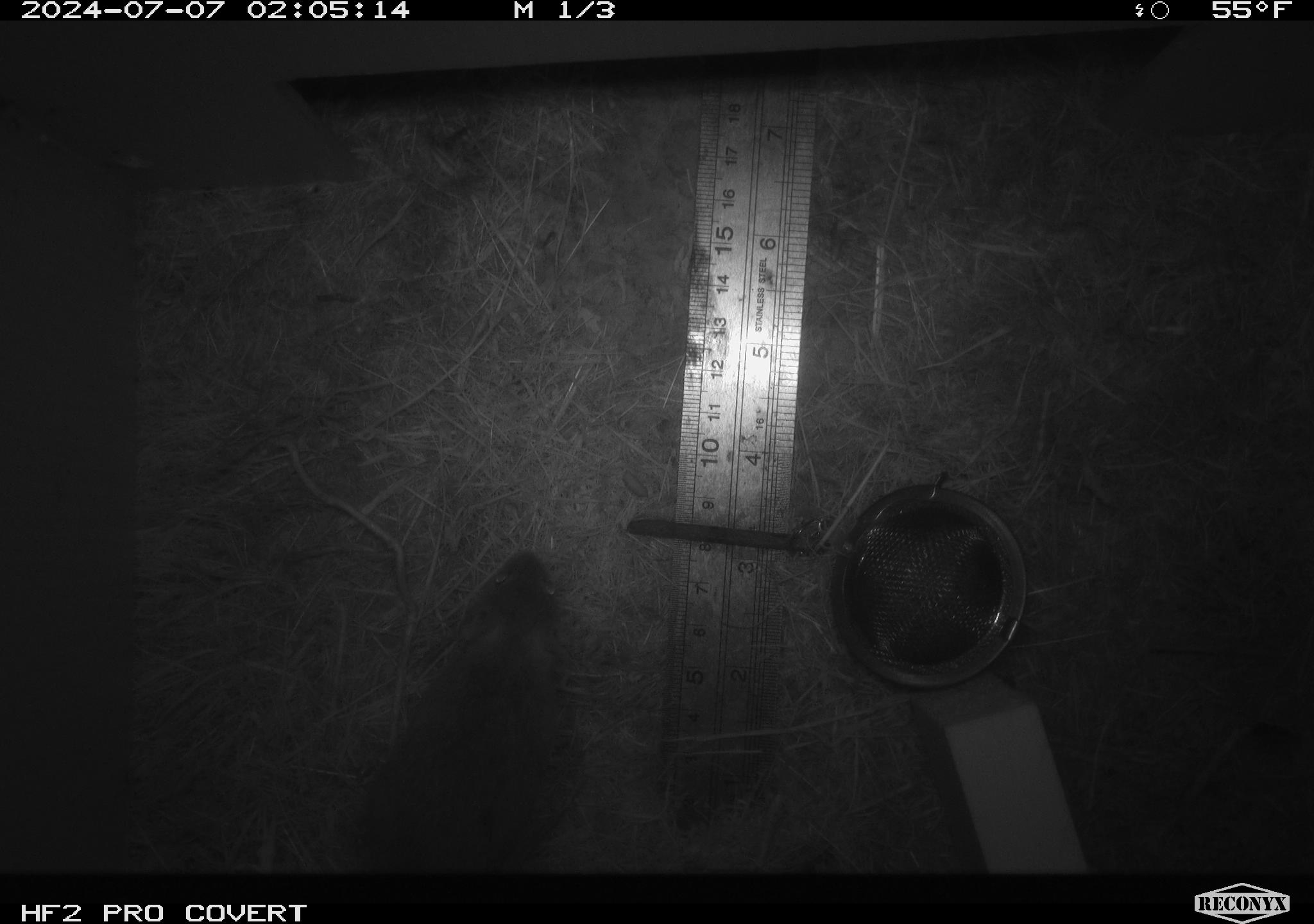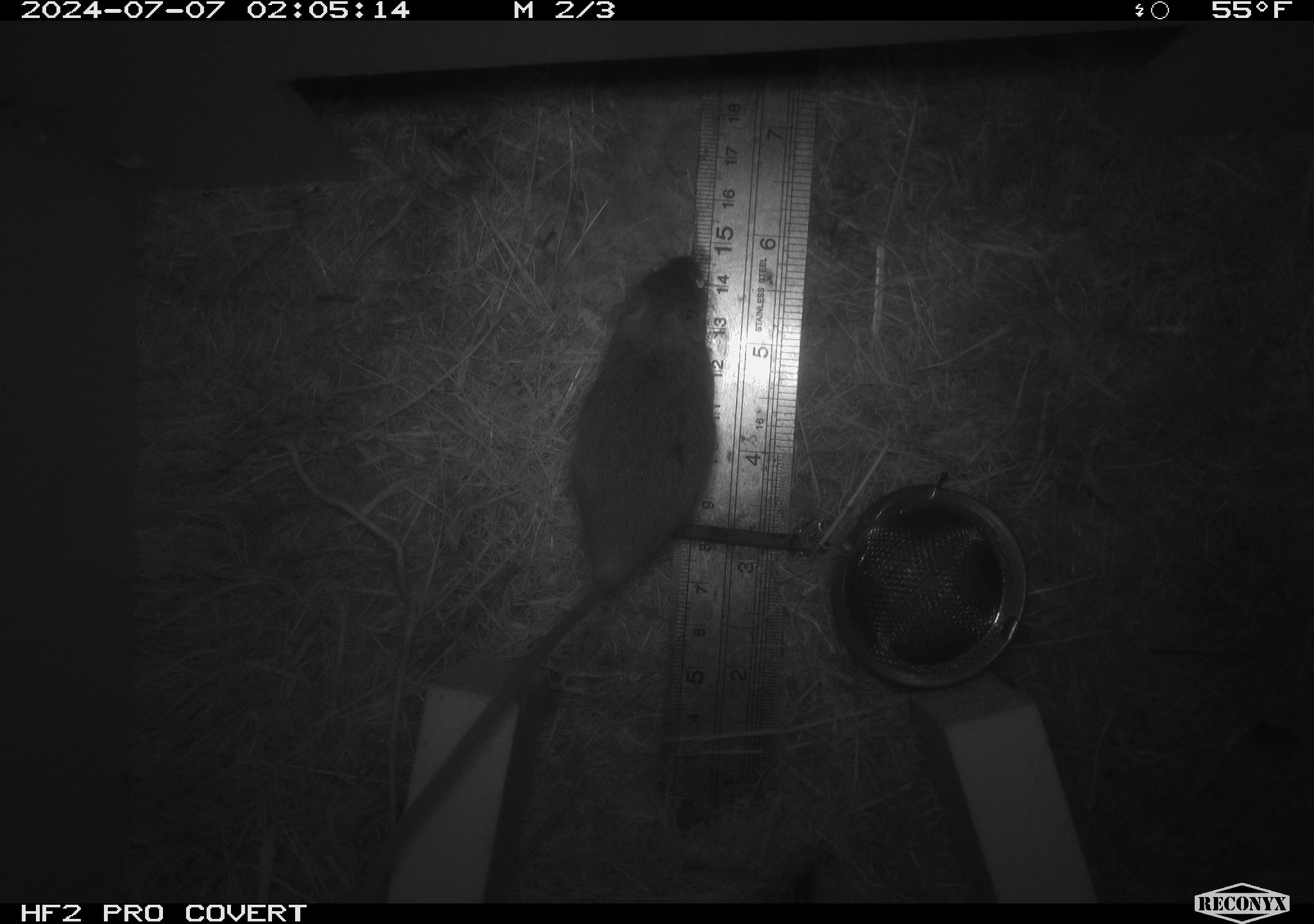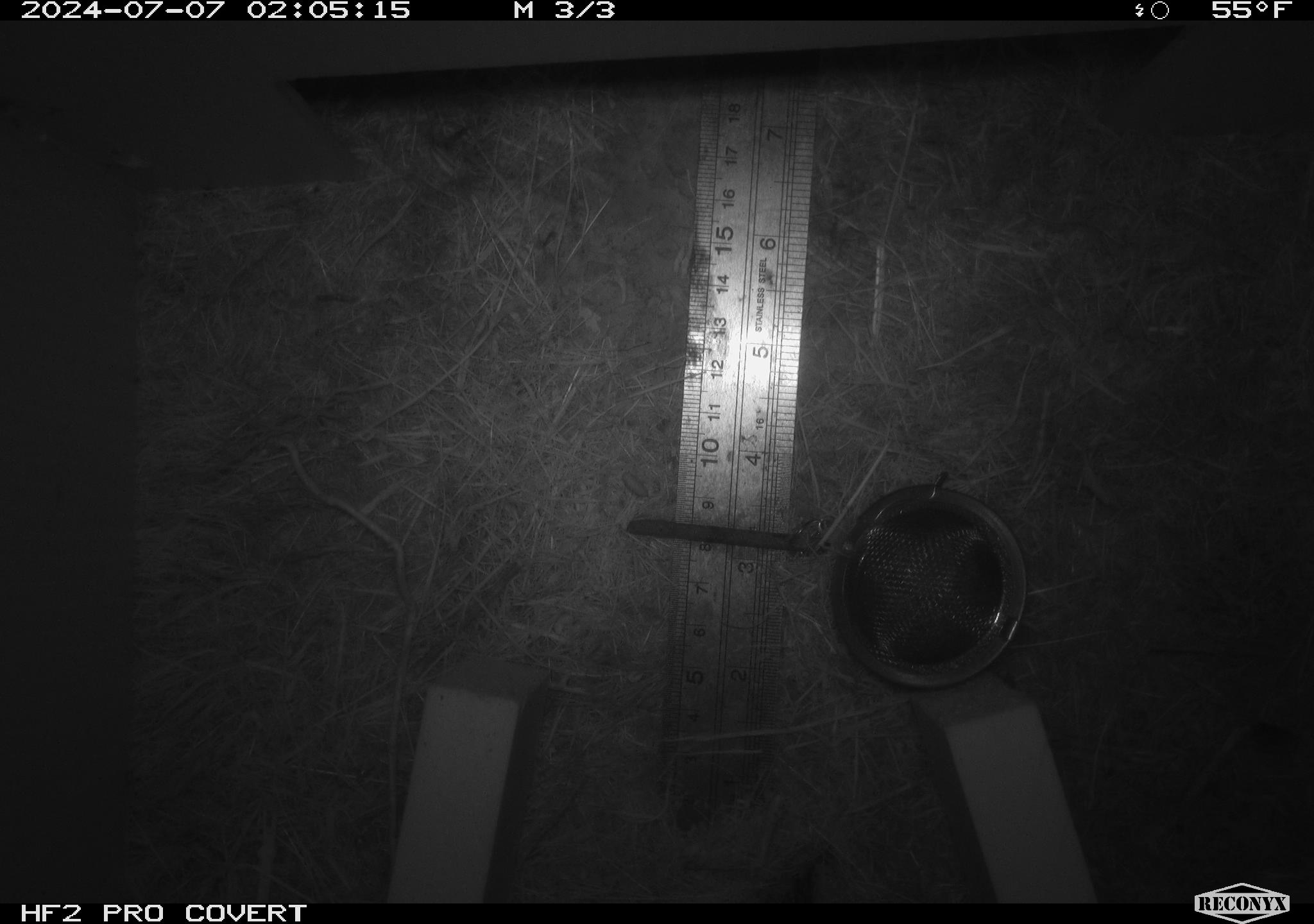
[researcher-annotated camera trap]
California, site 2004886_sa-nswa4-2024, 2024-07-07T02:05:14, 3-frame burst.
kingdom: Animalia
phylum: Chordata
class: Mammalia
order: Rodentia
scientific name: Rodentia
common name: mouse species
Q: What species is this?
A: Mouse species (Rodentia).